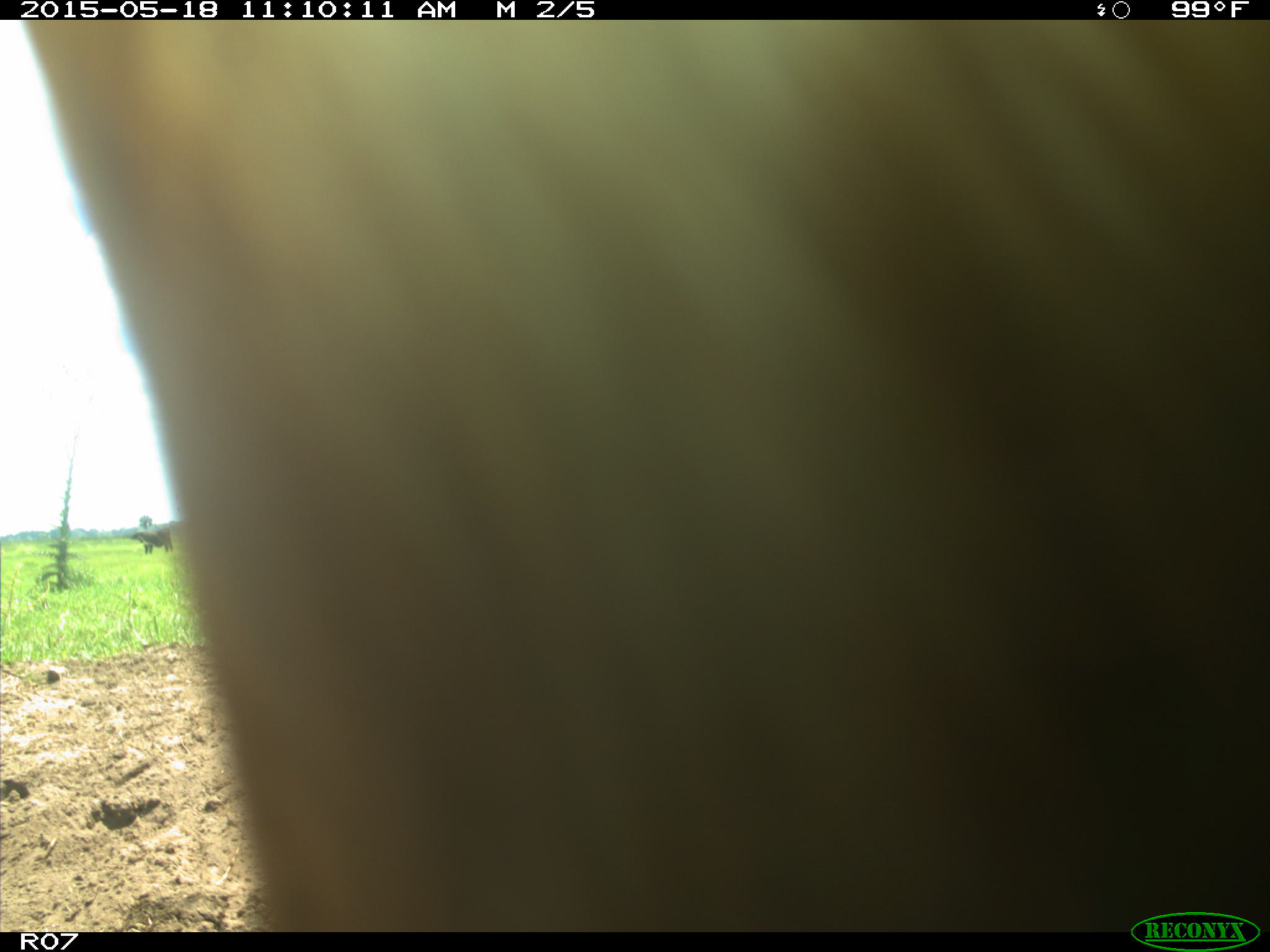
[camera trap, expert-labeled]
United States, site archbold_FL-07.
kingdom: Animalia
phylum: Chordata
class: Mammalia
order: Artiodactyla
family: Bovidae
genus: Bos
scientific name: Bos taurus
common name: domestic cow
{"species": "Bos taurus (domestic cow)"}